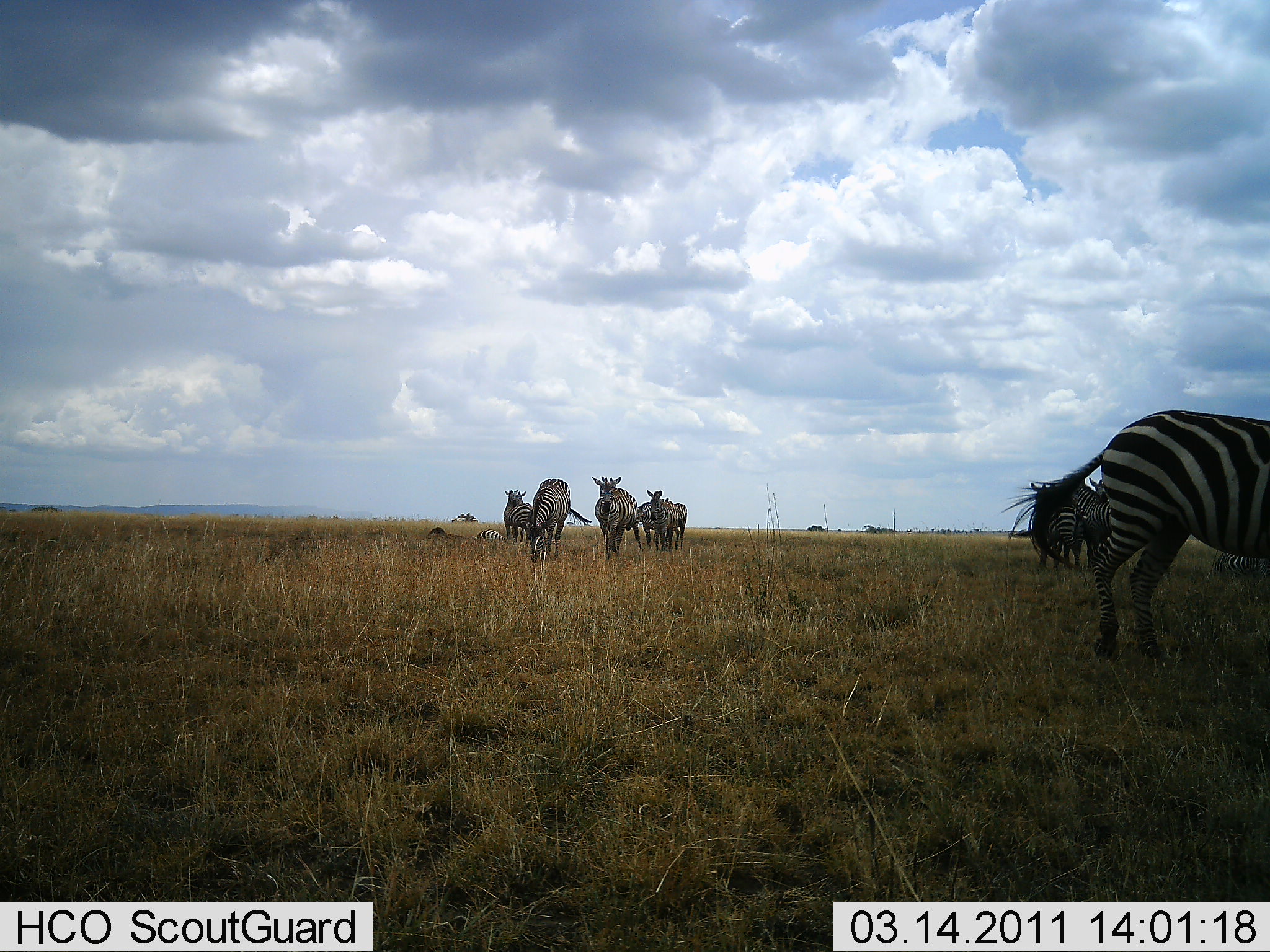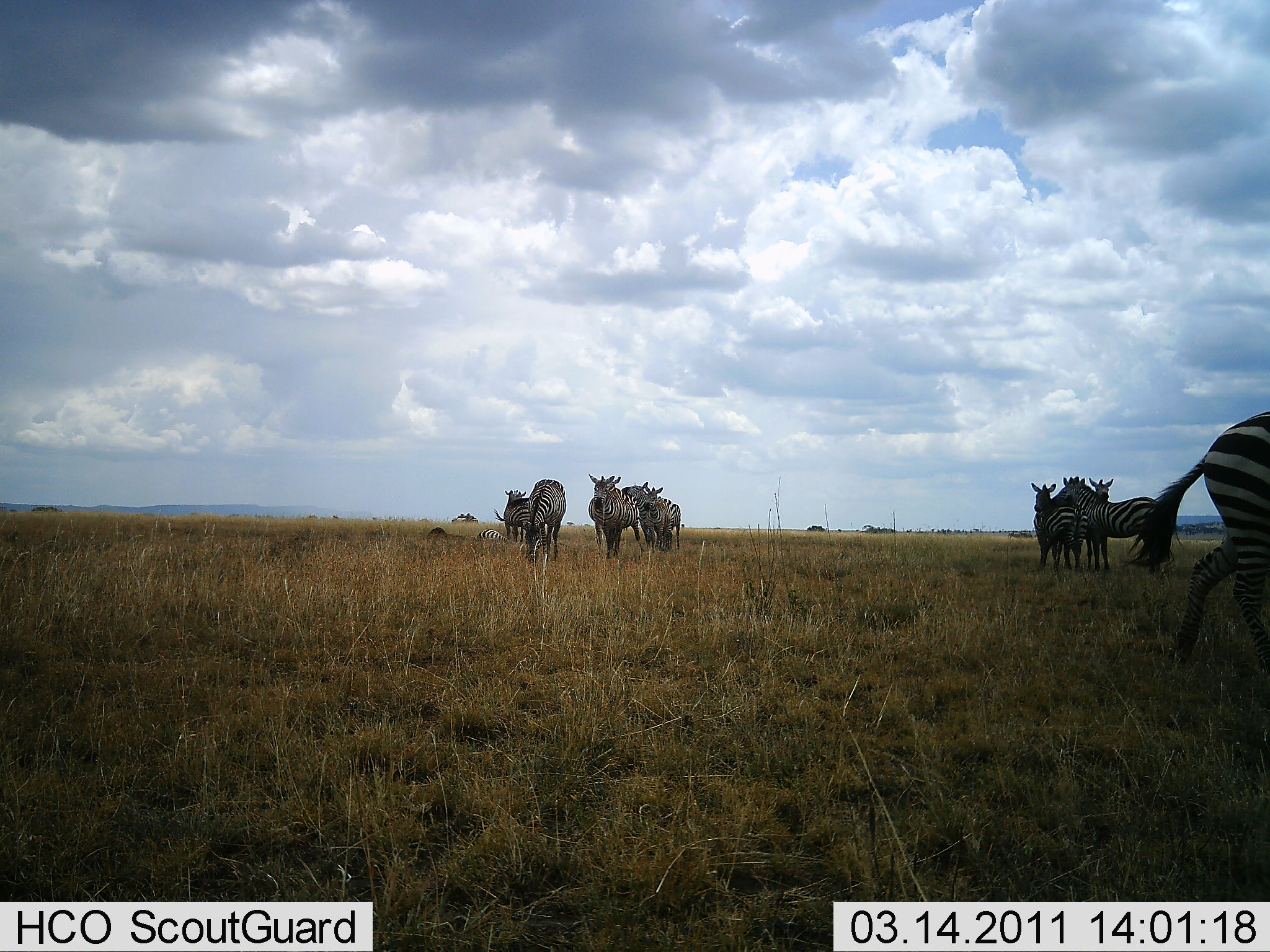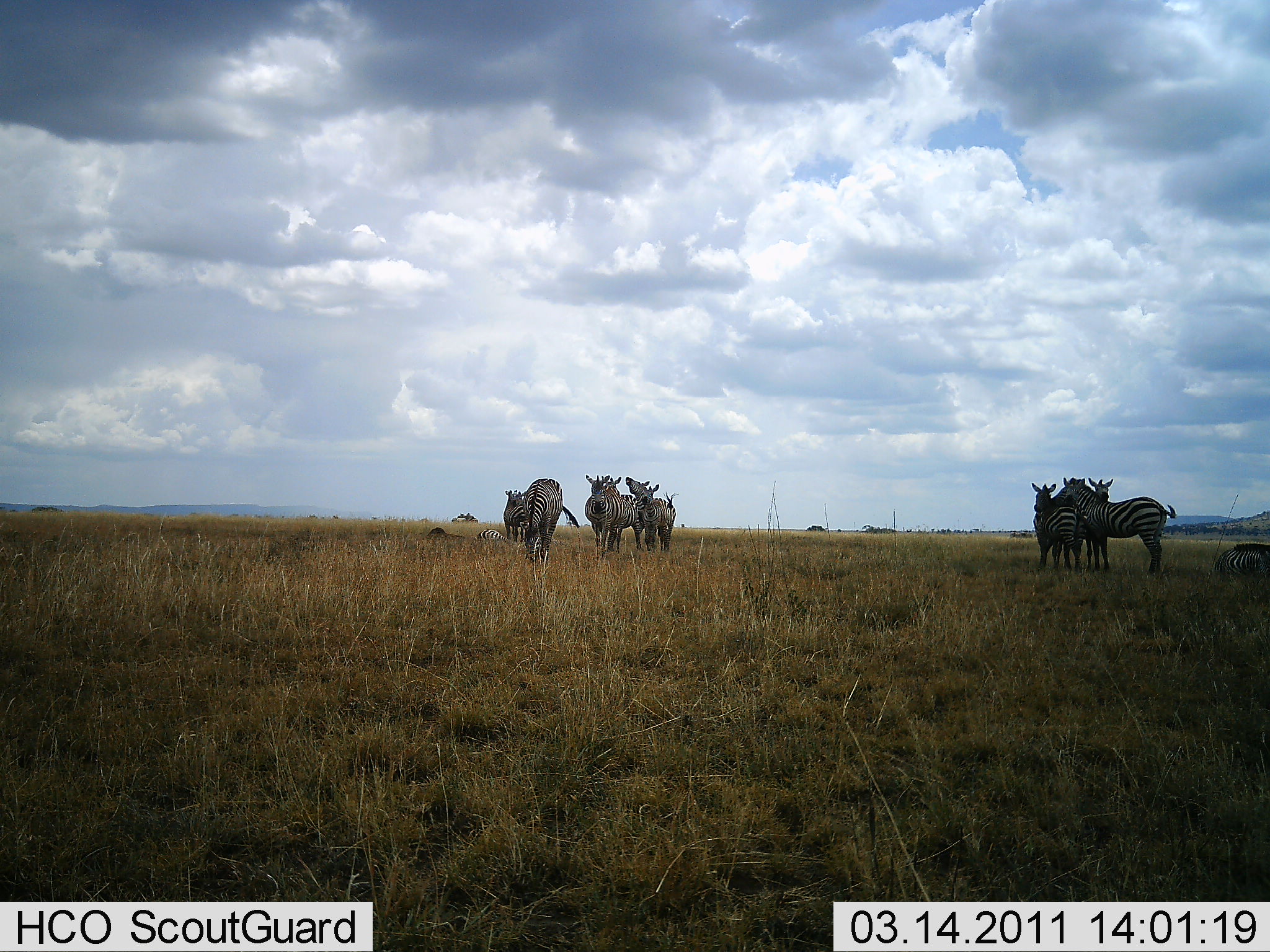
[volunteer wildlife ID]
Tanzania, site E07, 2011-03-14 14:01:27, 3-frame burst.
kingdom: Animalia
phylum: Chordata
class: Mammalia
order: Perissodactyla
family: Equidae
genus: Equus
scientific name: Equus quagga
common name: plains zebra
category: zebra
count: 10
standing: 89%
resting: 17%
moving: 67%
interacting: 17%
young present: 6%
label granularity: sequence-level